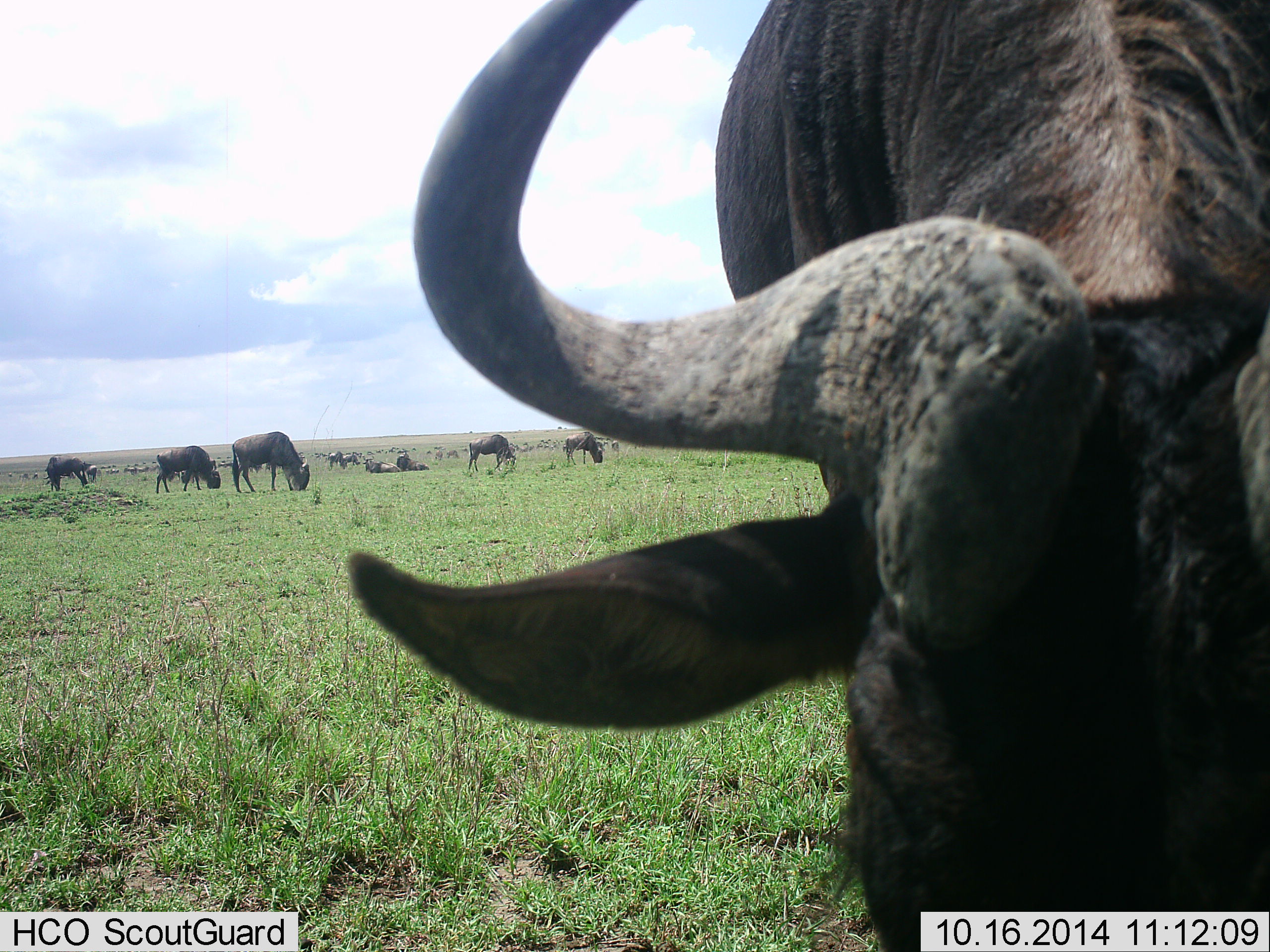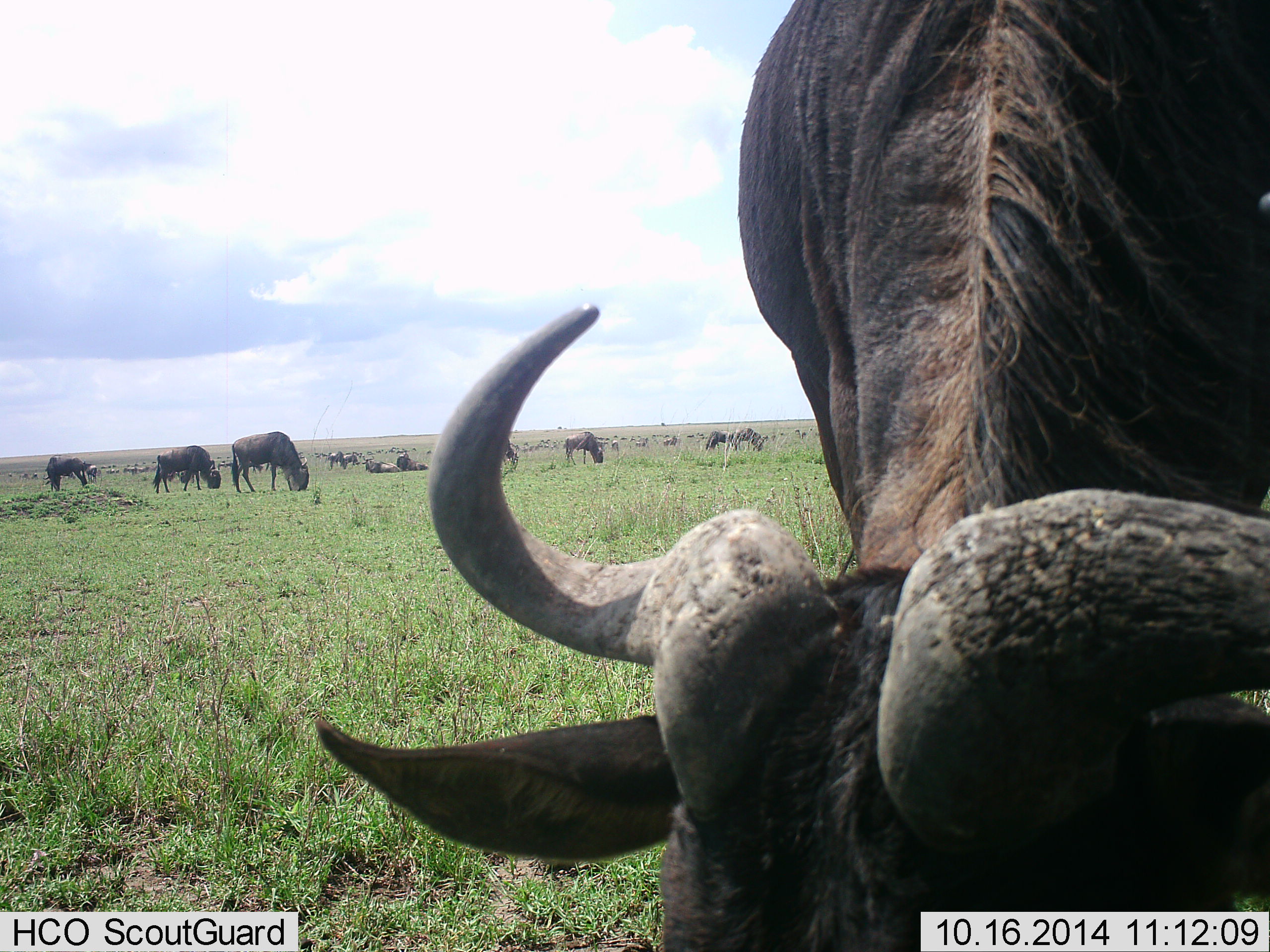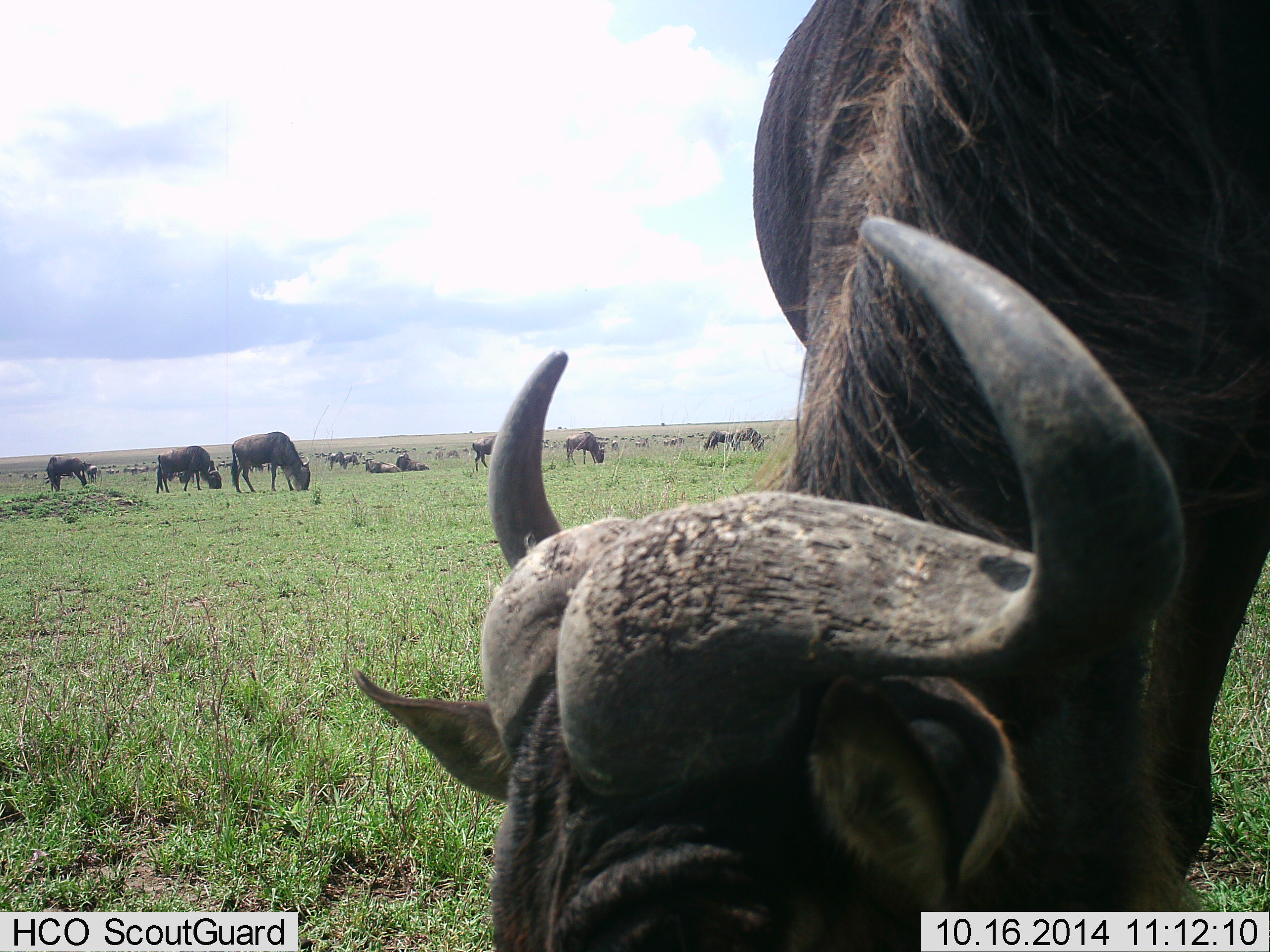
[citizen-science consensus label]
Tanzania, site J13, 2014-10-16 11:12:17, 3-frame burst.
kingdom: Animalia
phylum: Chordata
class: Mammalia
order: Artiodactyla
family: Bovidae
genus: Connochaetes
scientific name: Connochaetes taurinus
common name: blue wildebeest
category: wildebeest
Wildebeest (blue wildebeest) (Connochaetes taurinus), count 11-50. Behavior (volunteer vote fractions): standing 50%, resting 42%, moving 8%, interacting 0%. Young present (vote fraction): 0%. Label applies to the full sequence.